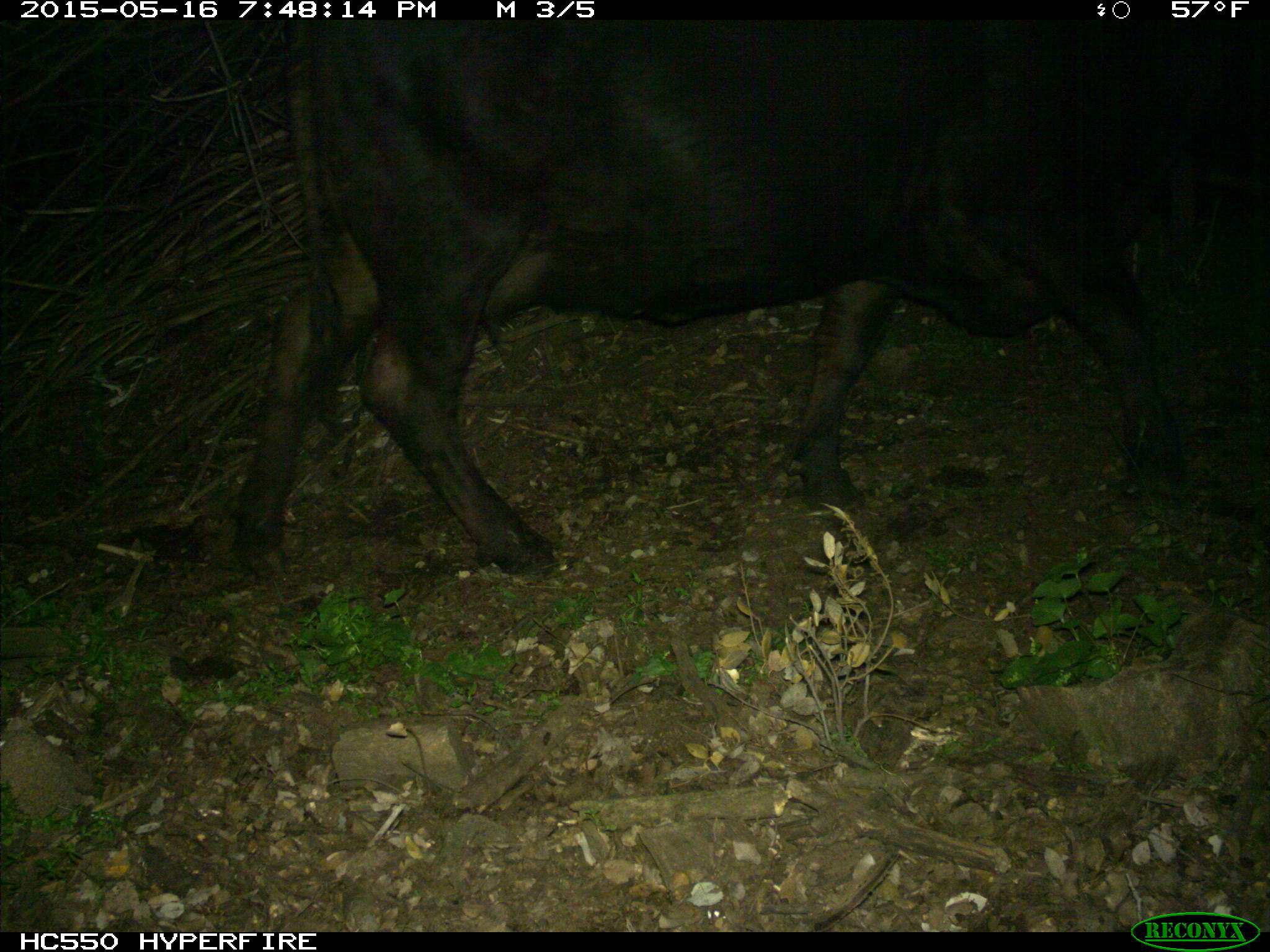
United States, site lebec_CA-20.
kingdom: Animalia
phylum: Chordata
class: Mammalia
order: Artiodactyla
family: Bovidae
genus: Bos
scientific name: Bos taurus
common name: domestic cow